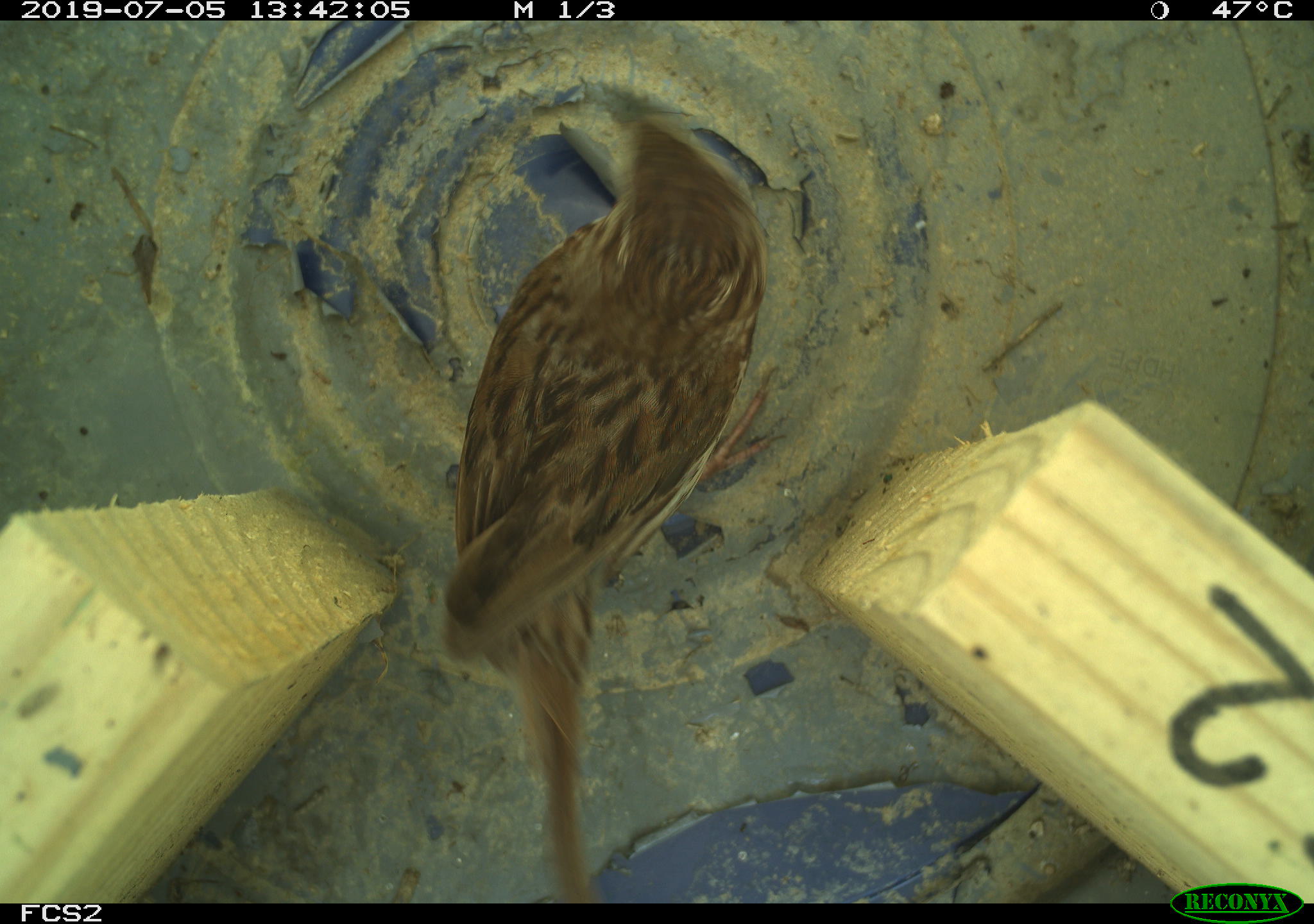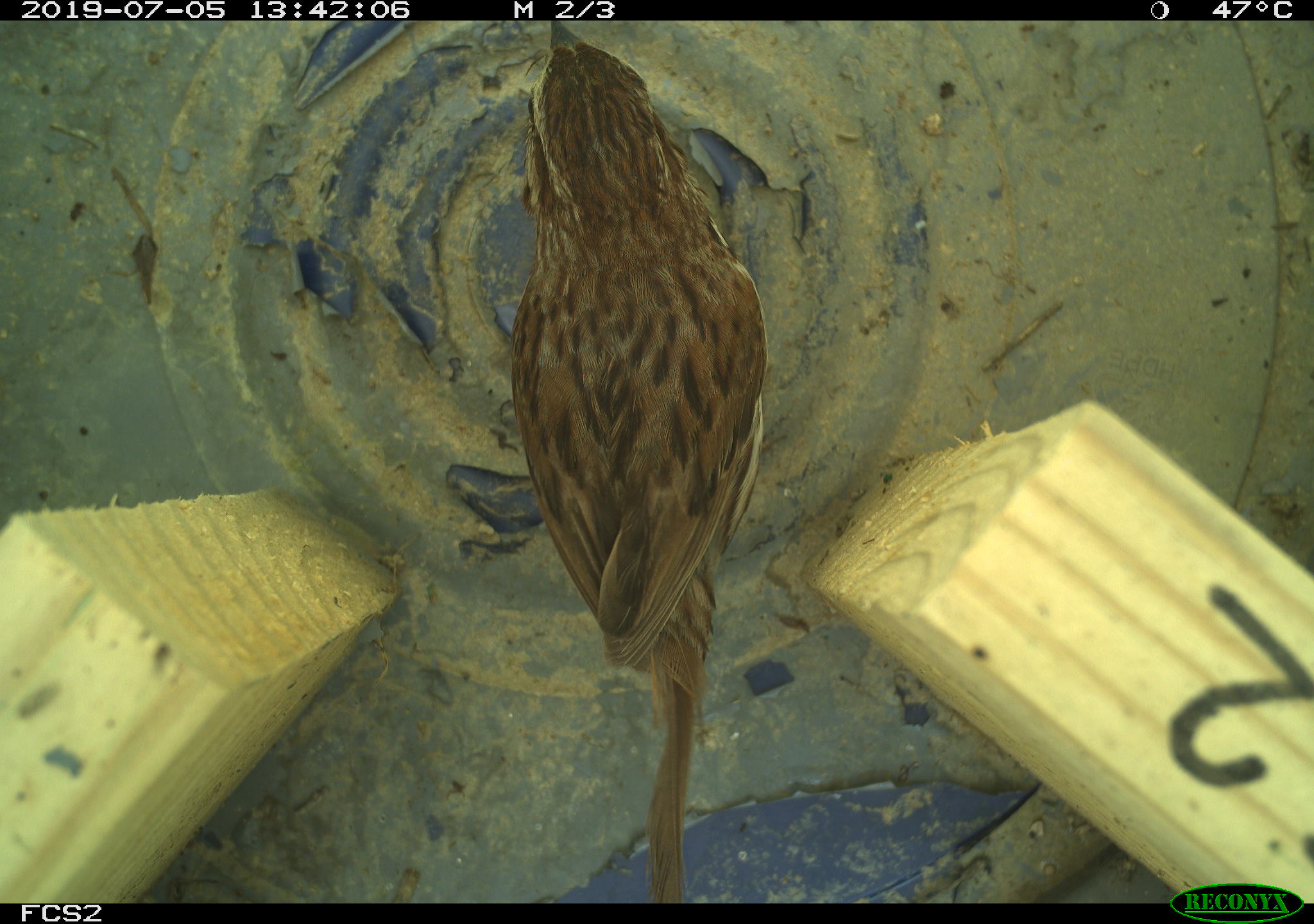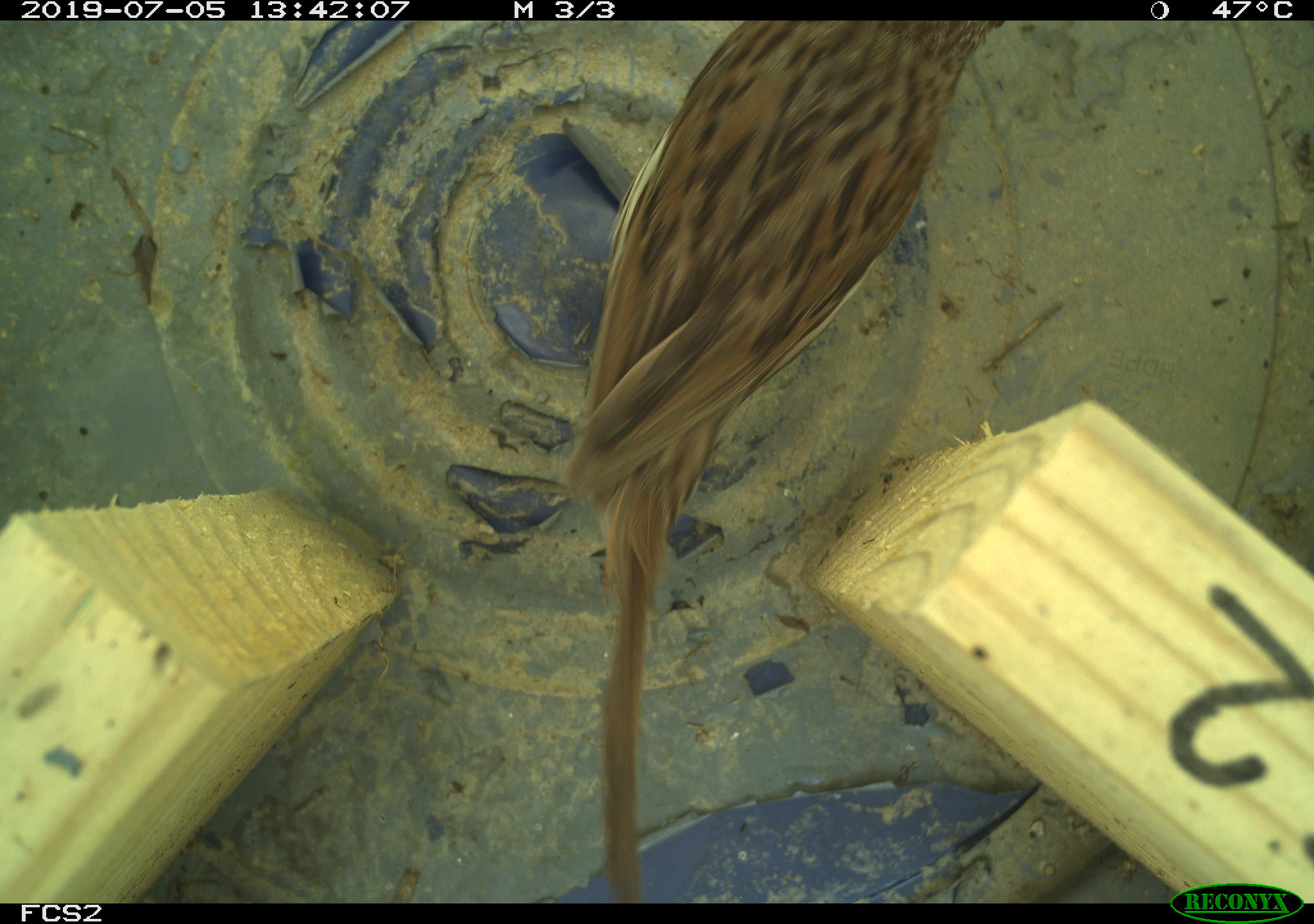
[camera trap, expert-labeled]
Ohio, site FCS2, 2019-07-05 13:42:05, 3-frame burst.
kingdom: Animalia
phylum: Chordata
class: Aves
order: Passeriformes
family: Passerellidae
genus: Melospiza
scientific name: Melospiza melodia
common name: song sparrow